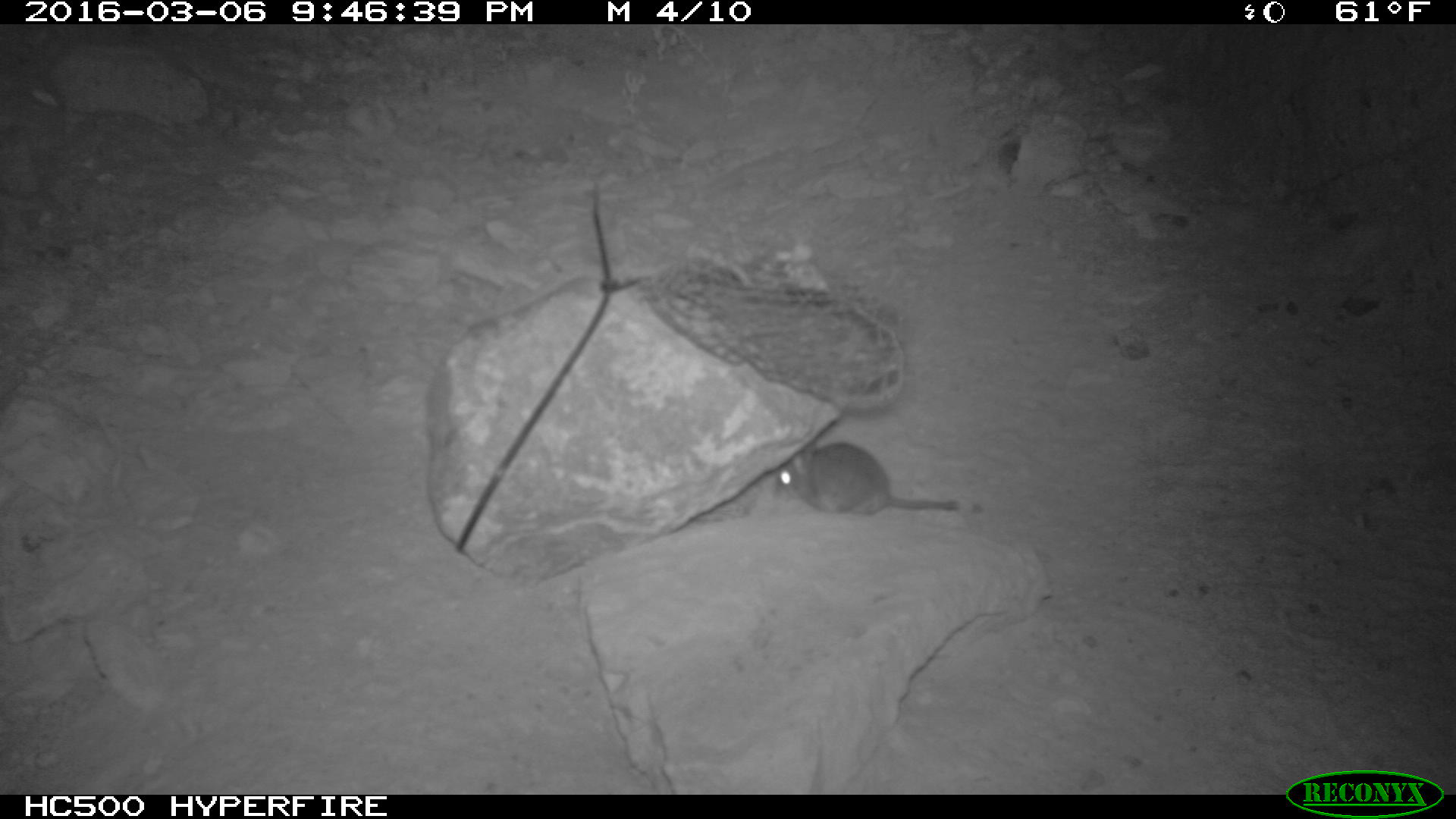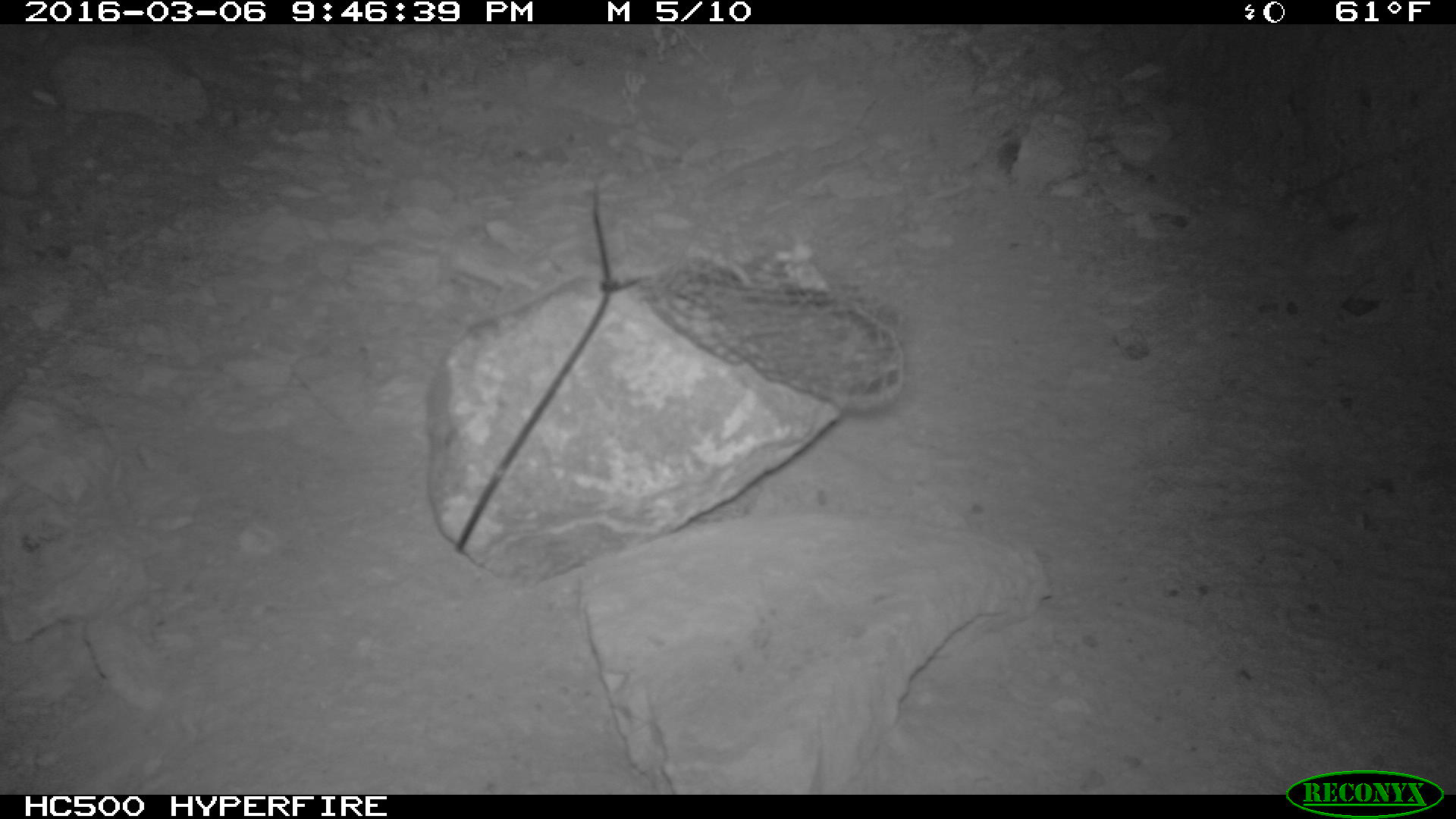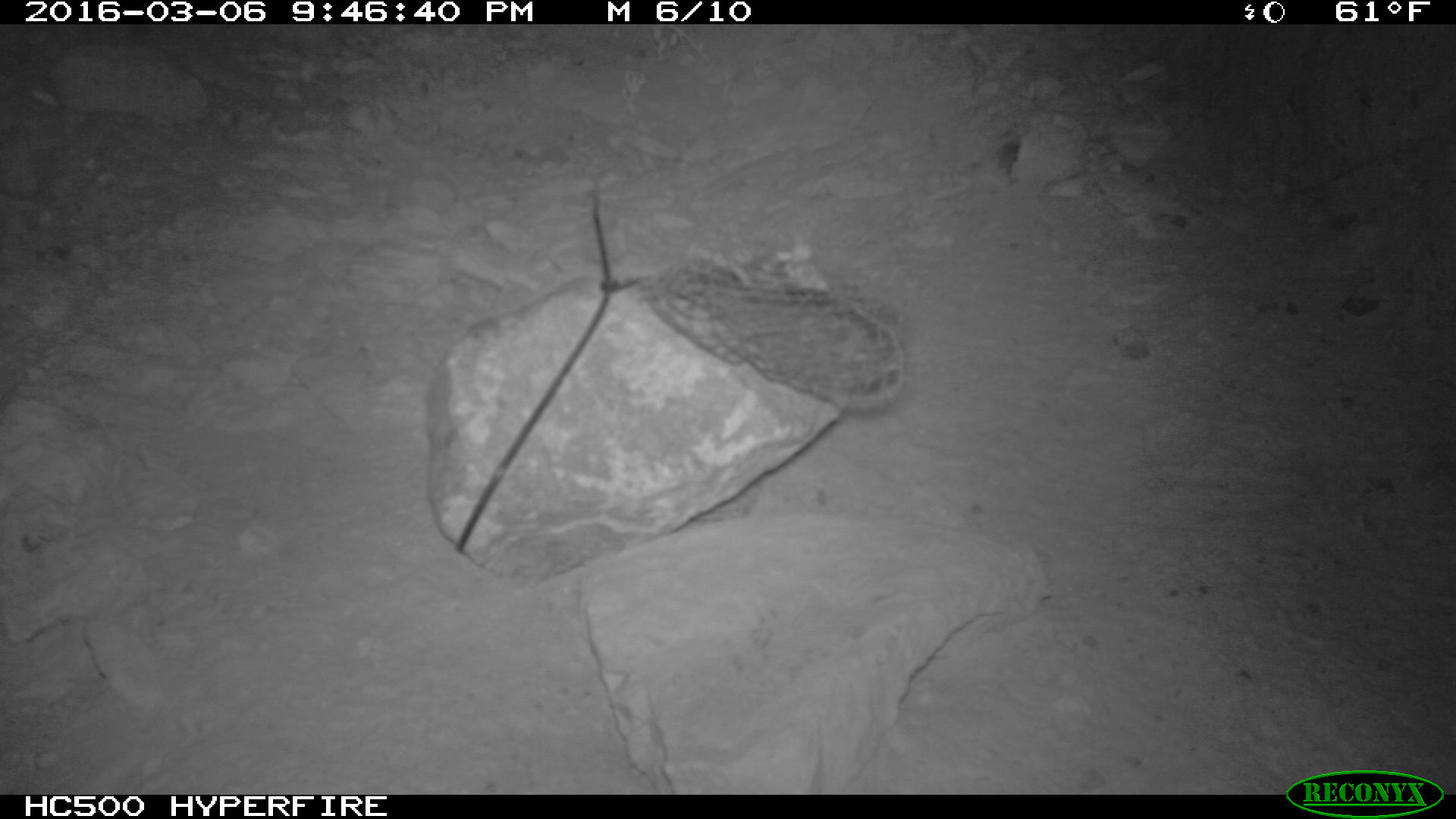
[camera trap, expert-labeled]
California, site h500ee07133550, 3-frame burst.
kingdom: Animalia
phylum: Chordata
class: Mammalia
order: Rodentia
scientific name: Rodentia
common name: rodent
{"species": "rodent (Rodentia)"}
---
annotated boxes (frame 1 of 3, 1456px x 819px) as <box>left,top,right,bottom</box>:
rodent: <box>772,438,987,514</box>